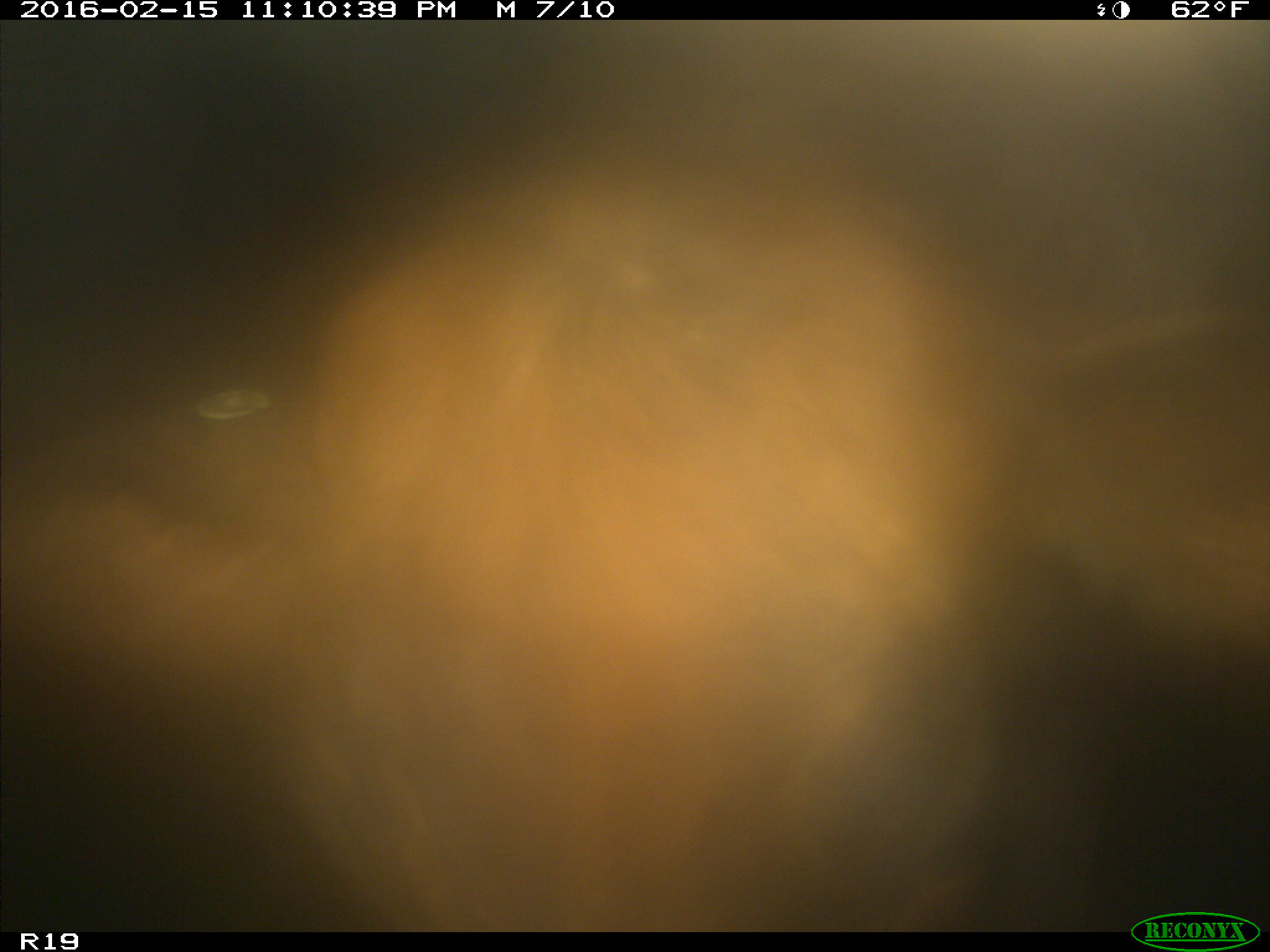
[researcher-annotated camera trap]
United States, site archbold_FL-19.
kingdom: Animalia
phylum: Chordata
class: Mammalia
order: Artiodactyla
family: Bovidae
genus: Bos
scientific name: Bos taurus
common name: domestic cow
Bos taurus (domestic cow).